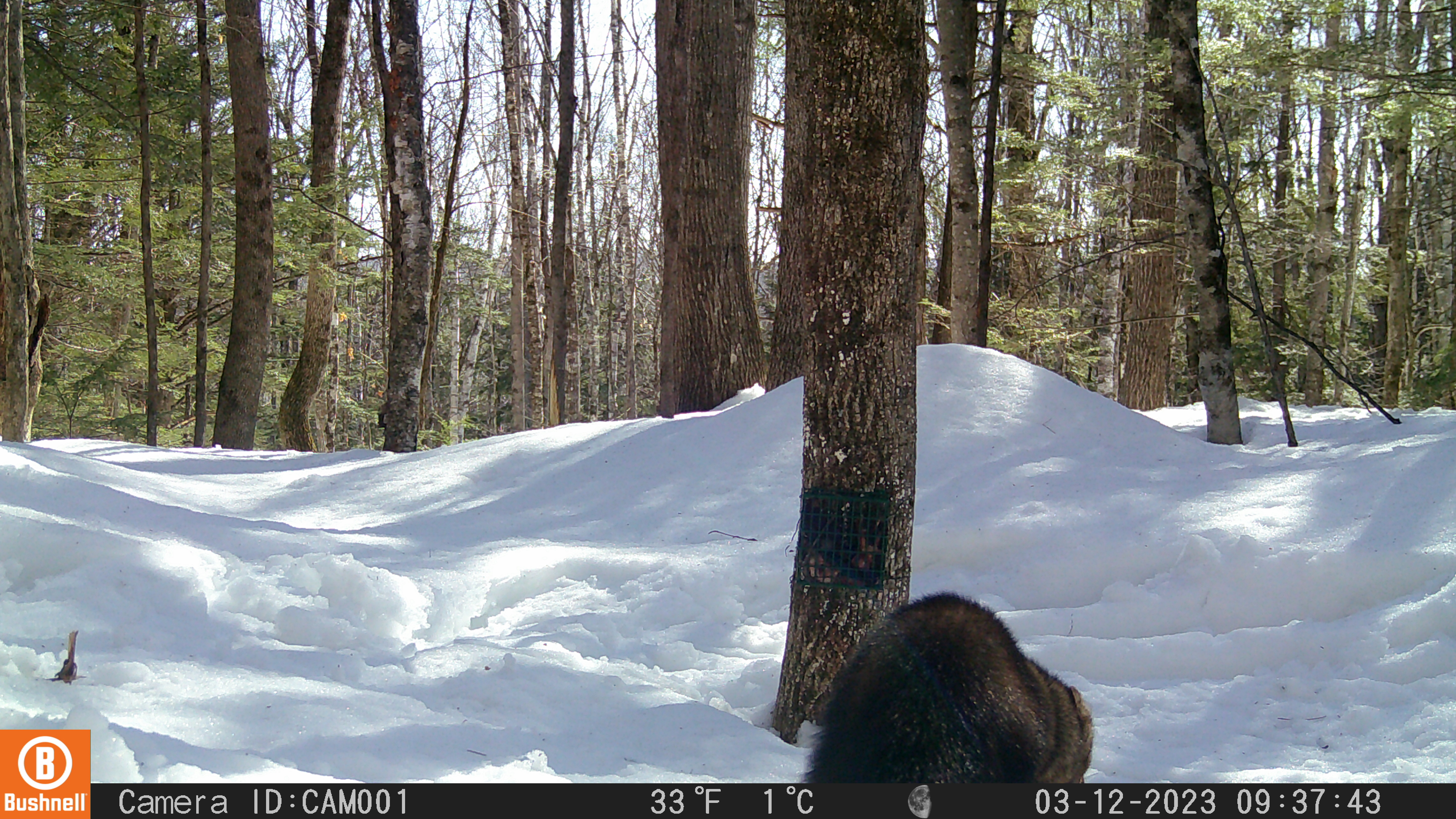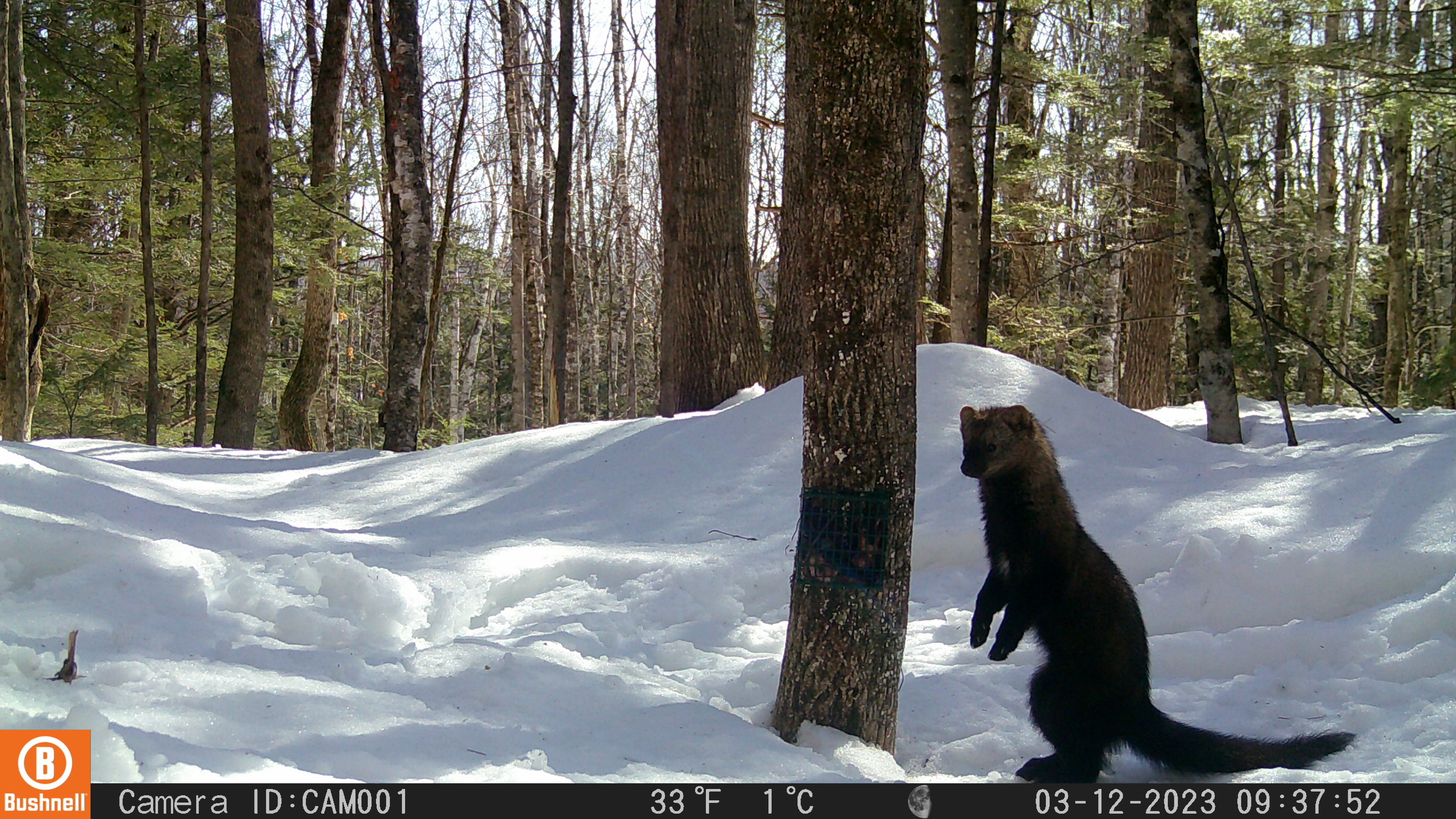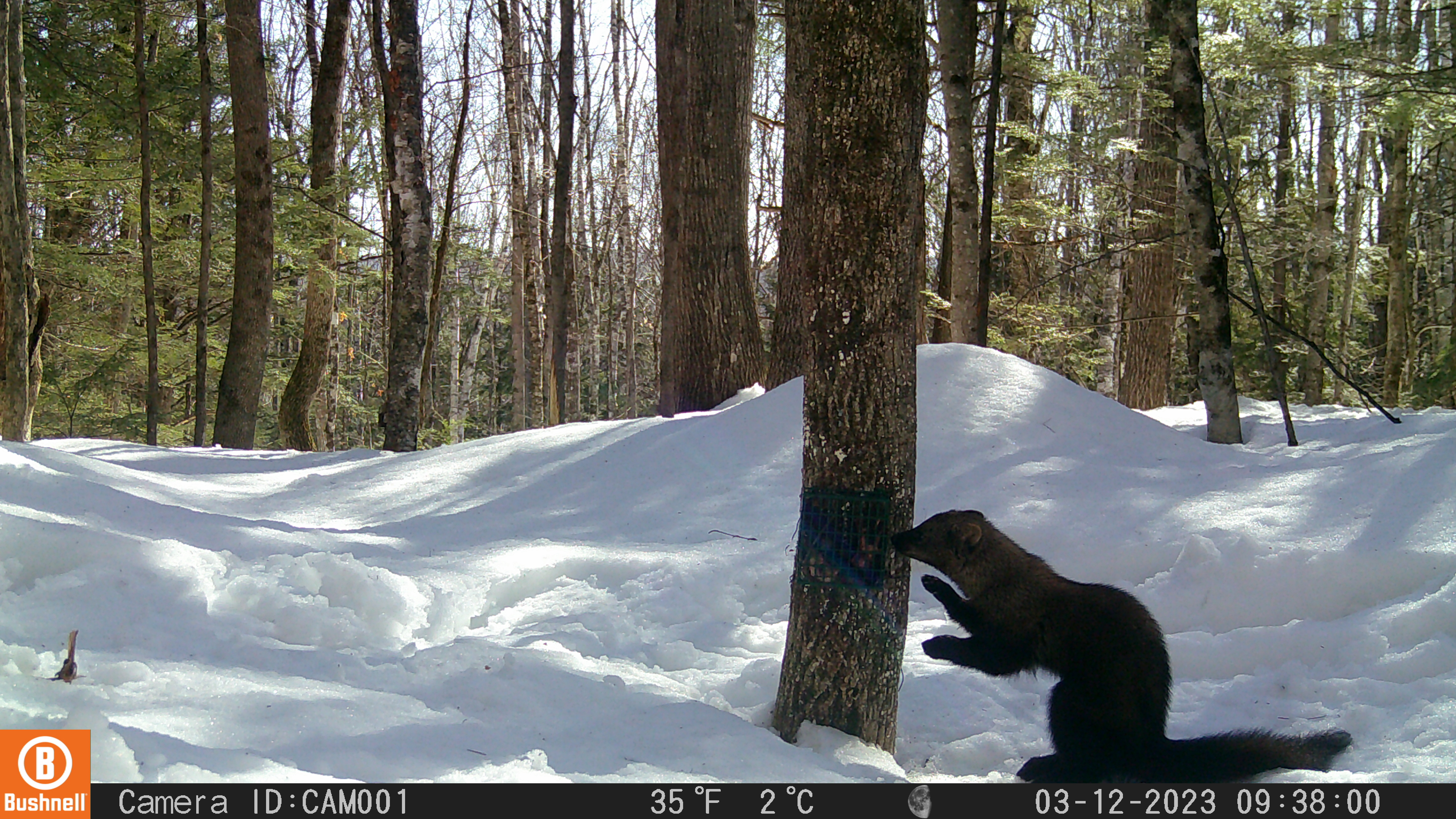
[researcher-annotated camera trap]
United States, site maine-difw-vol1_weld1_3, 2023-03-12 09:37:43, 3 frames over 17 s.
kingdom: Animalia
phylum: Chordata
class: Mammalia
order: Carnivora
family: Mustelidae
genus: Pekania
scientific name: Pekania pennanti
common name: fisher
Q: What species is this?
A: Fisher (Pekania pennanti).